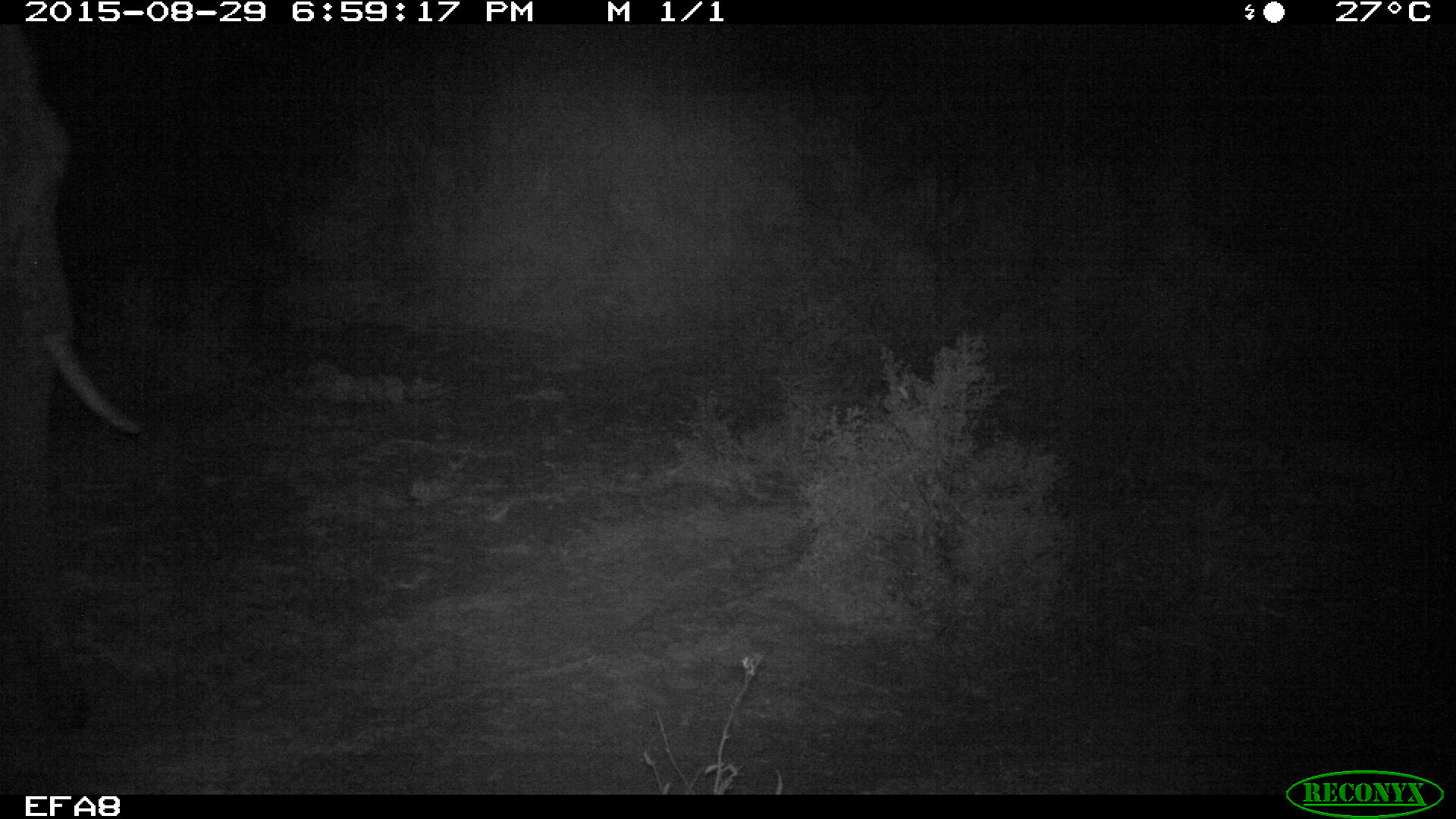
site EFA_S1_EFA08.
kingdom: Animalia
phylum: Chordata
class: Mammalia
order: Proboscidea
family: Elephantidae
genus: Loxodonta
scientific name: Loxodonta africana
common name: african bush elephant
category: elephant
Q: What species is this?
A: Elephant (african bush elephant) (Loxodonta africana).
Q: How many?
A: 1.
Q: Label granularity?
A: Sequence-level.